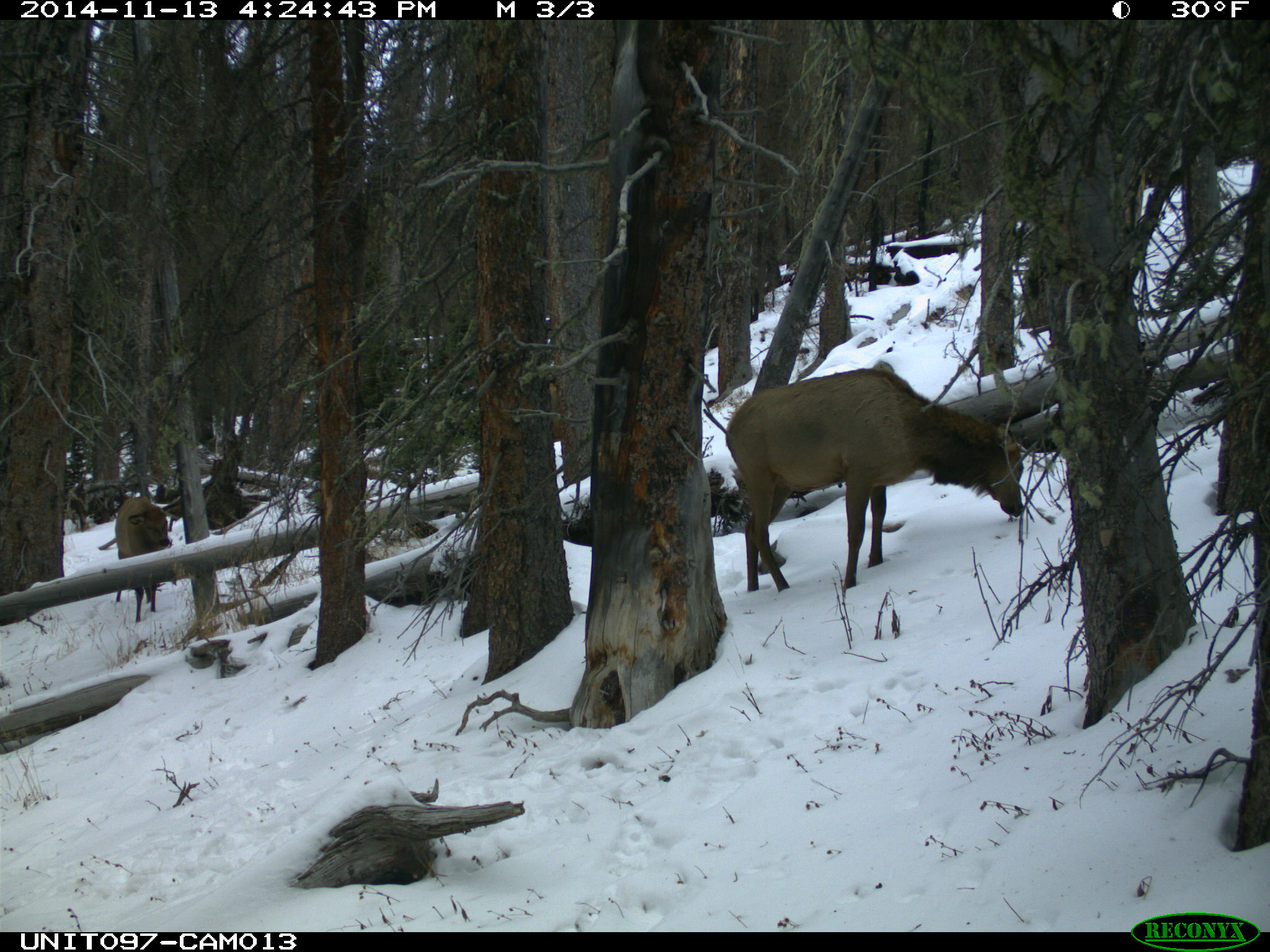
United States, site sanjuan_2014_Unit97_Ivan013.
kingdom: Animalia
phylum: Chordata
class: Mammalia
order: Artiodactyla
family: Cervidae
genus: Cervus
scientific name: Cervus elaphus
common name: red deer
Cervus elaphus (red deer).